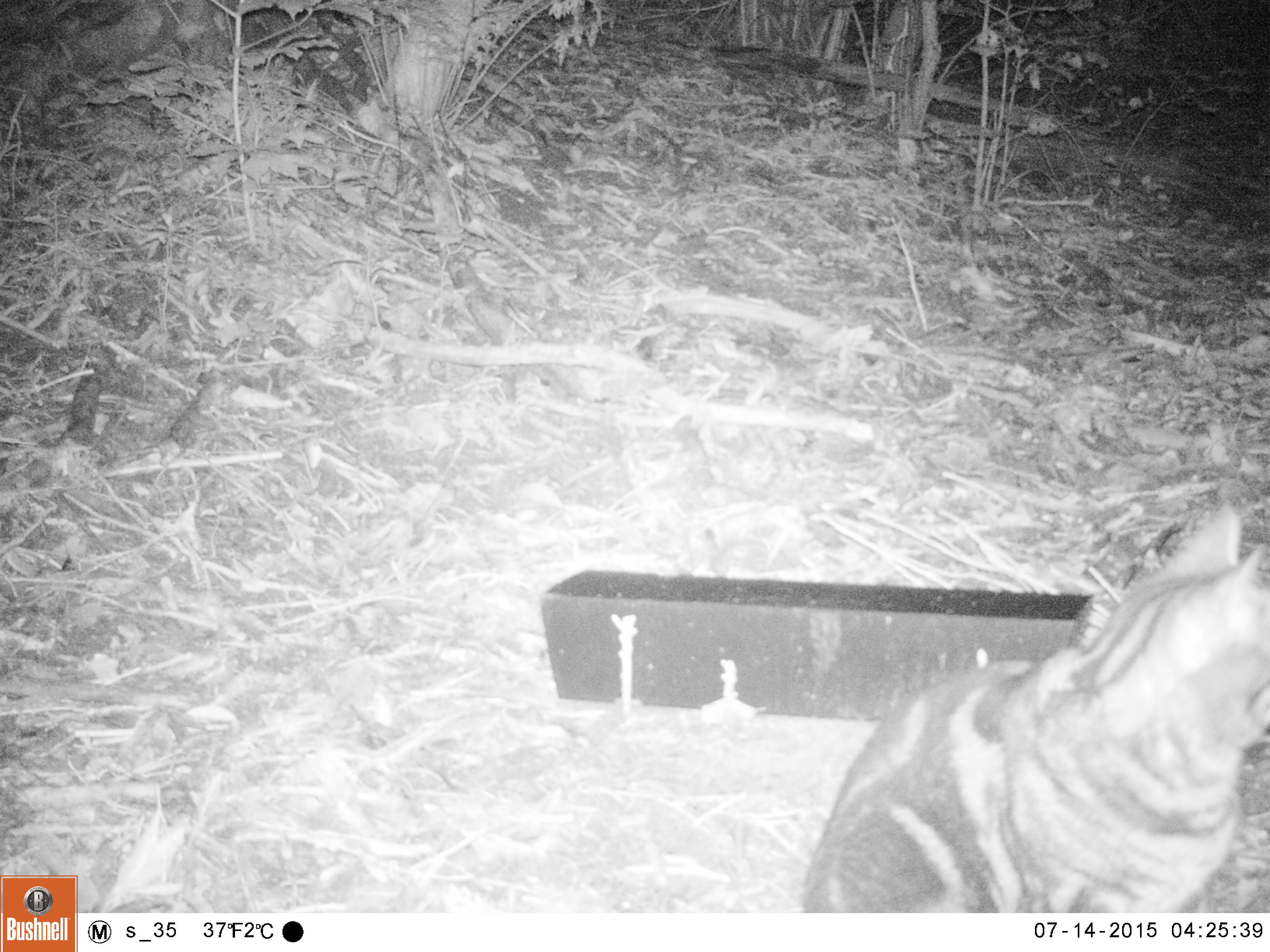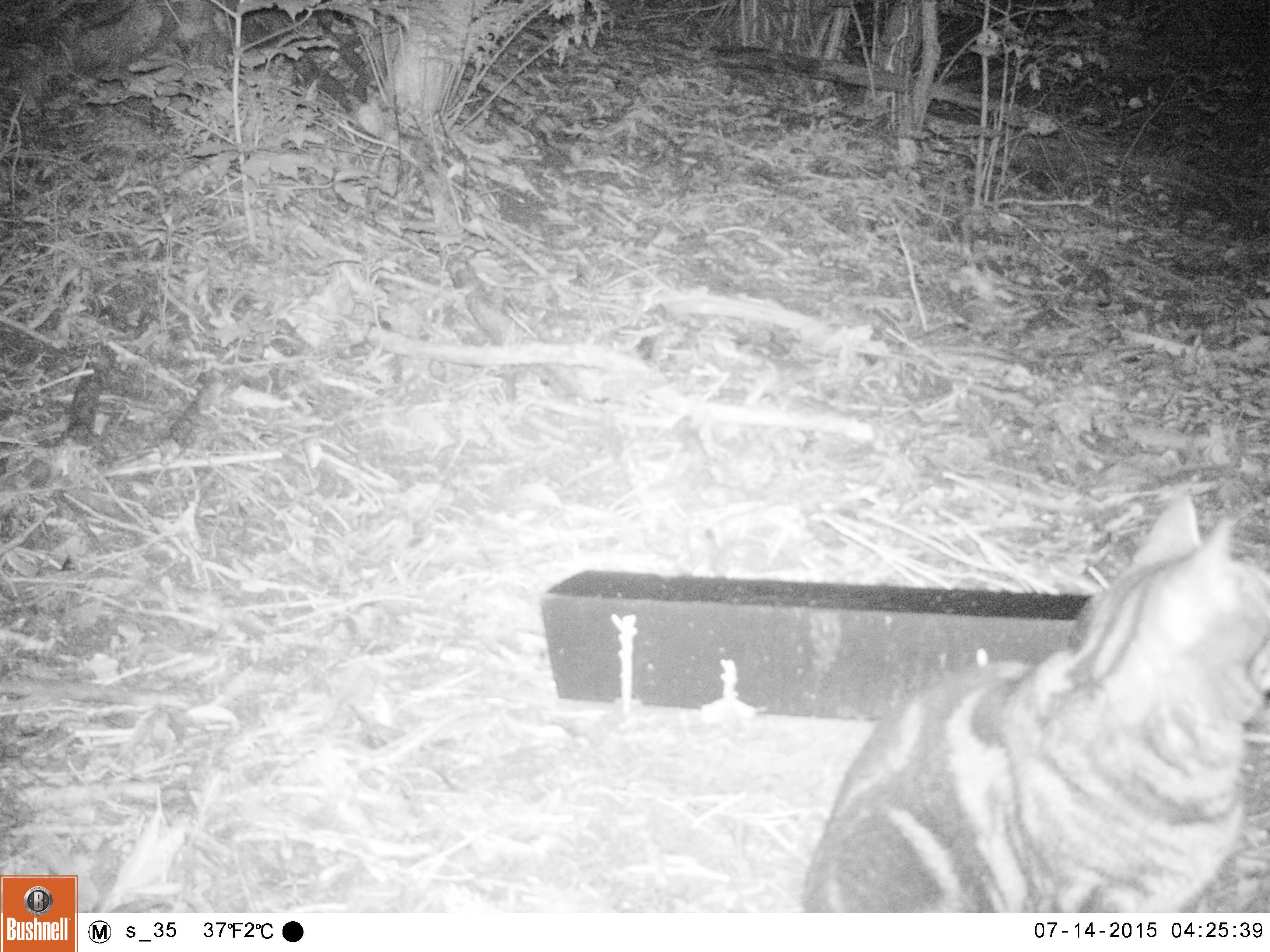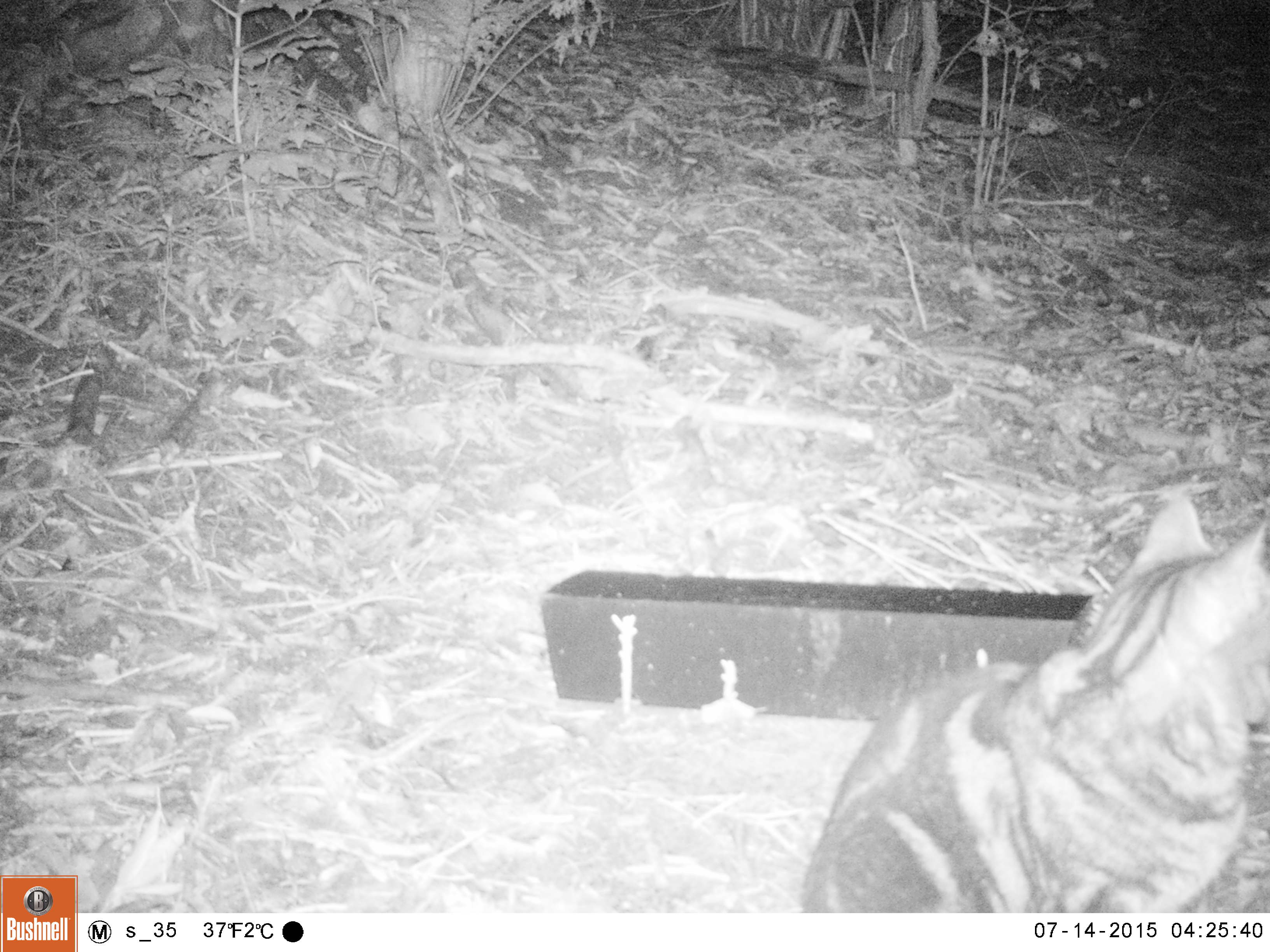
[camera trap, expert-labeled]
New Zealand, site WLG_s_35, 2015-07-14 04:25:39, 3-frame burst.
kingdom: Animalia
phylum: Chordata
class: Mammalia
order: Carnivora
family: Felidae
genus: Felis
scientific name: Felis catus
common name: domestic cat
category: cat